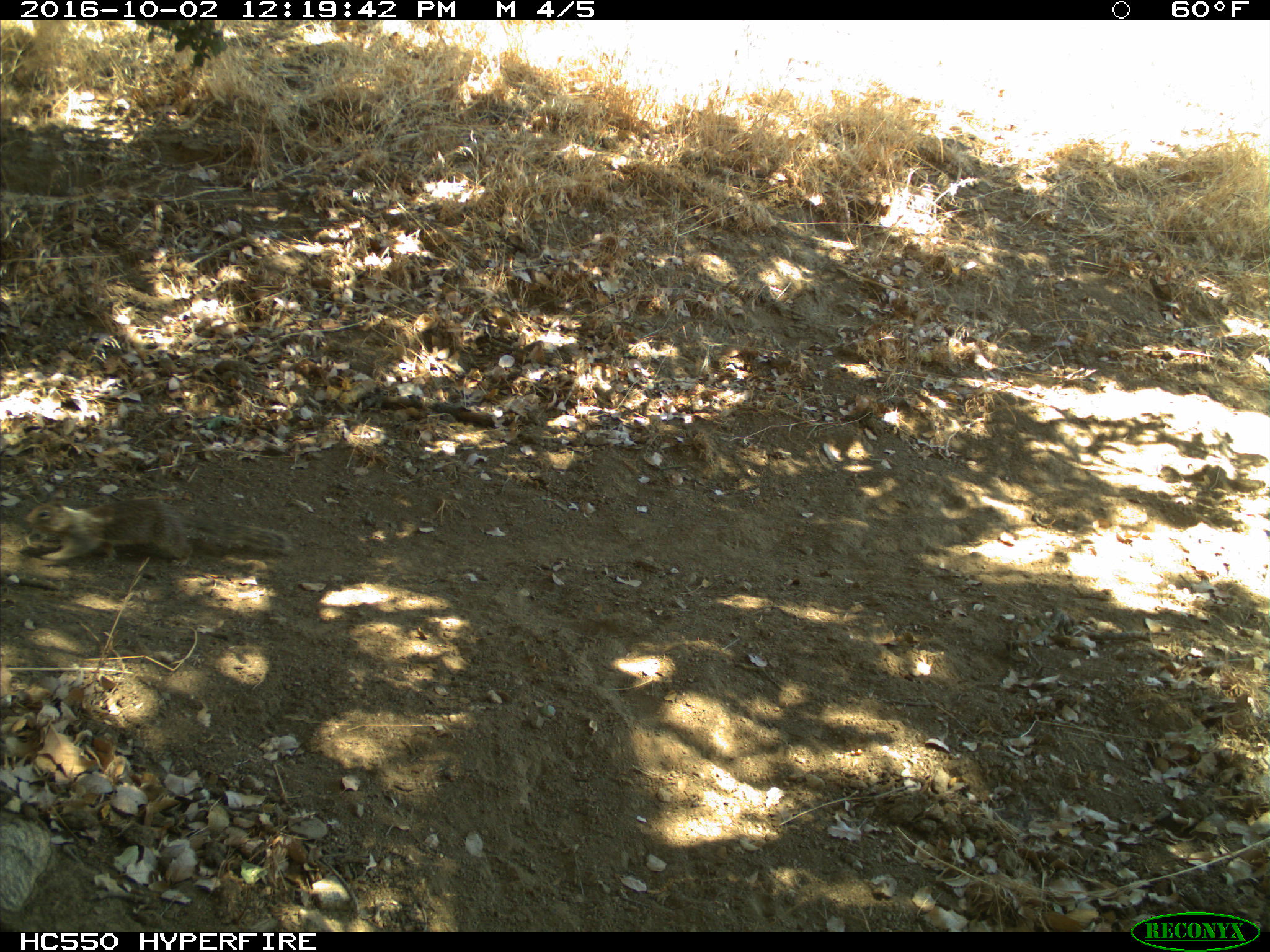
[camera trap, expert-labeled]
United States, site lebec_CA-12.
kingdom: Animalia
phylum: Chordata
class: Mammalia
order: Rodentia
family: Sciuridae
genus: Otospermophilus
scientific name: Otospermophilus beecheyi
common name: california ground squirrel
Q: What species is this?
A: Otospermophilus beecheyi (california ground squirrel).